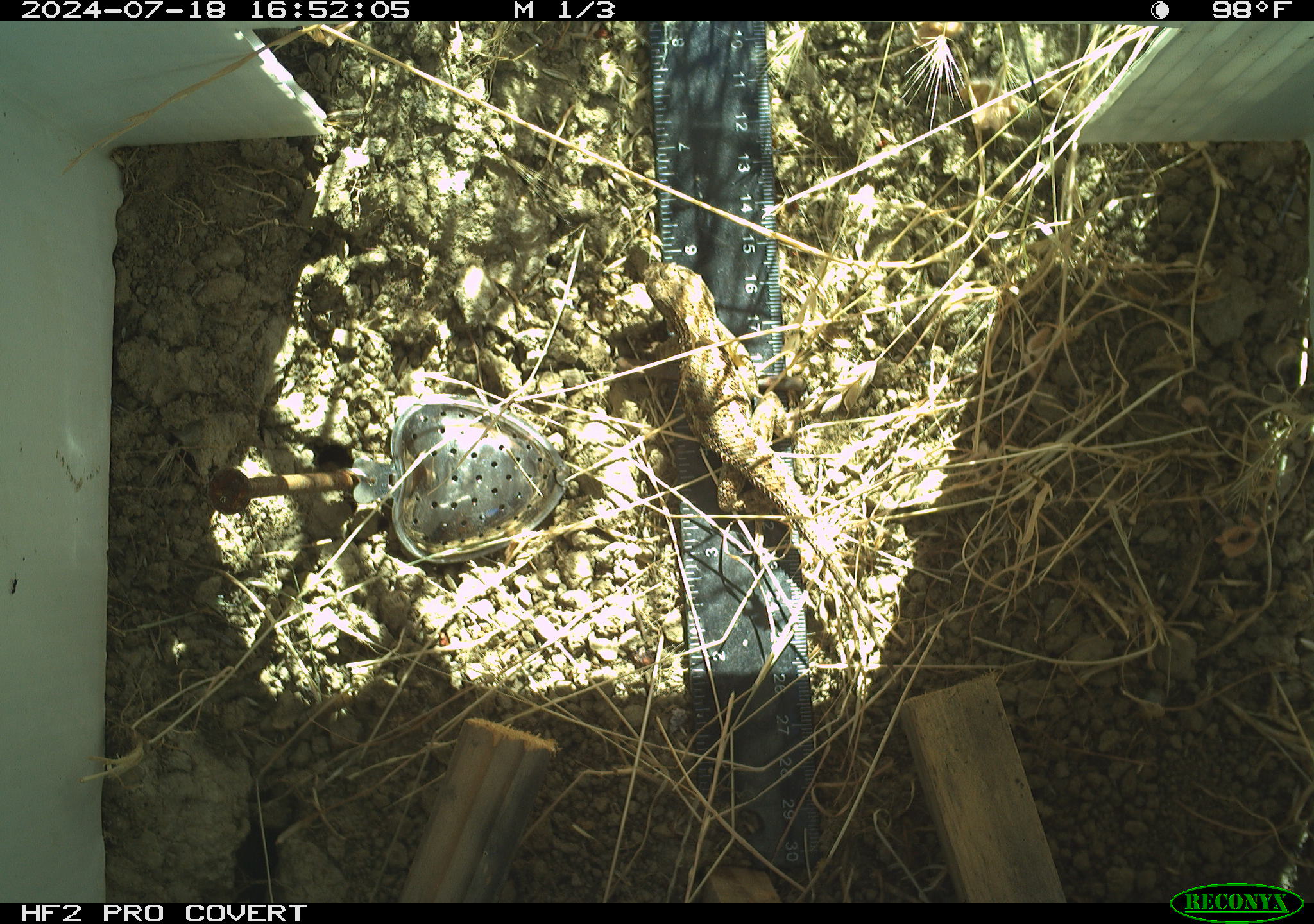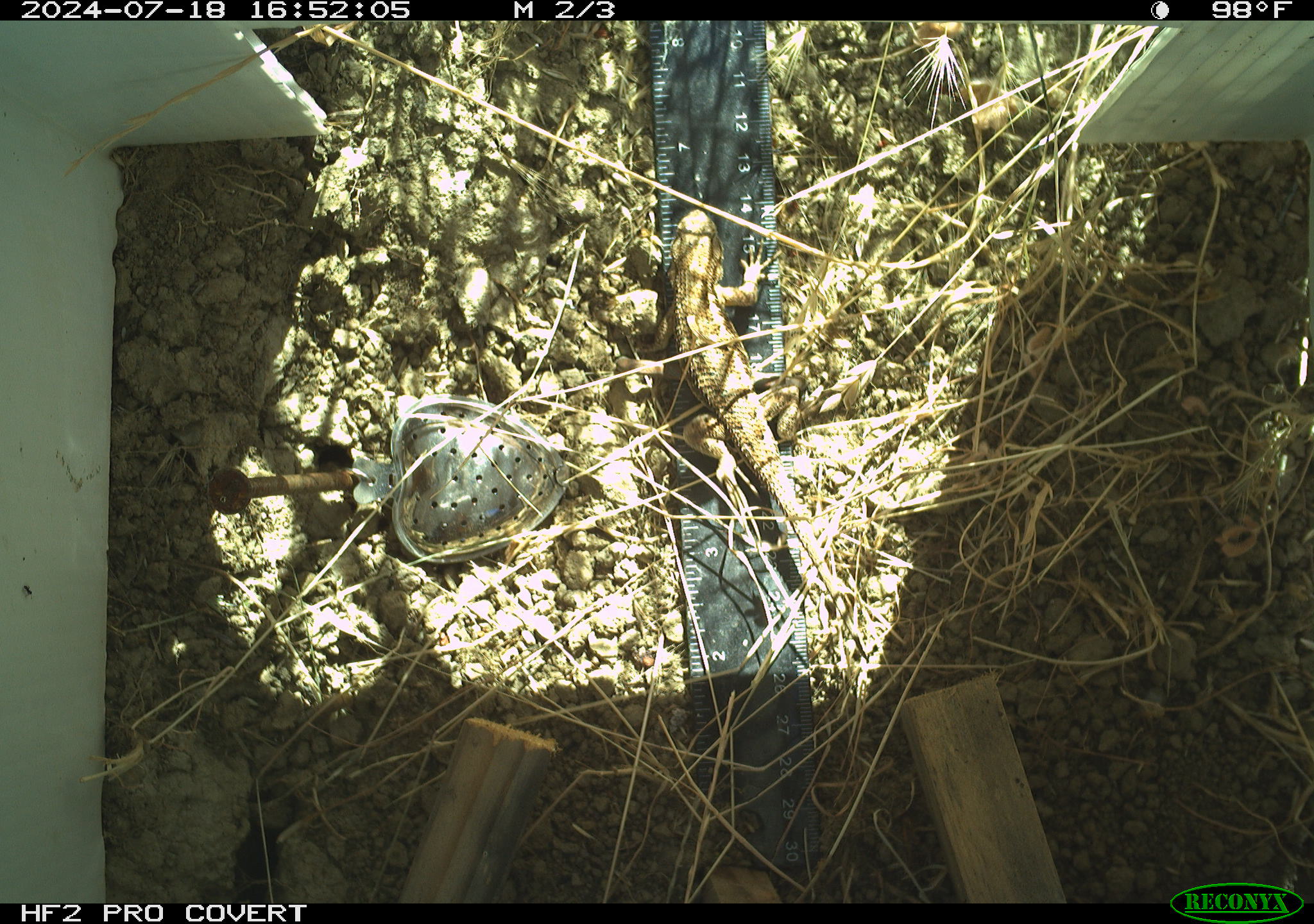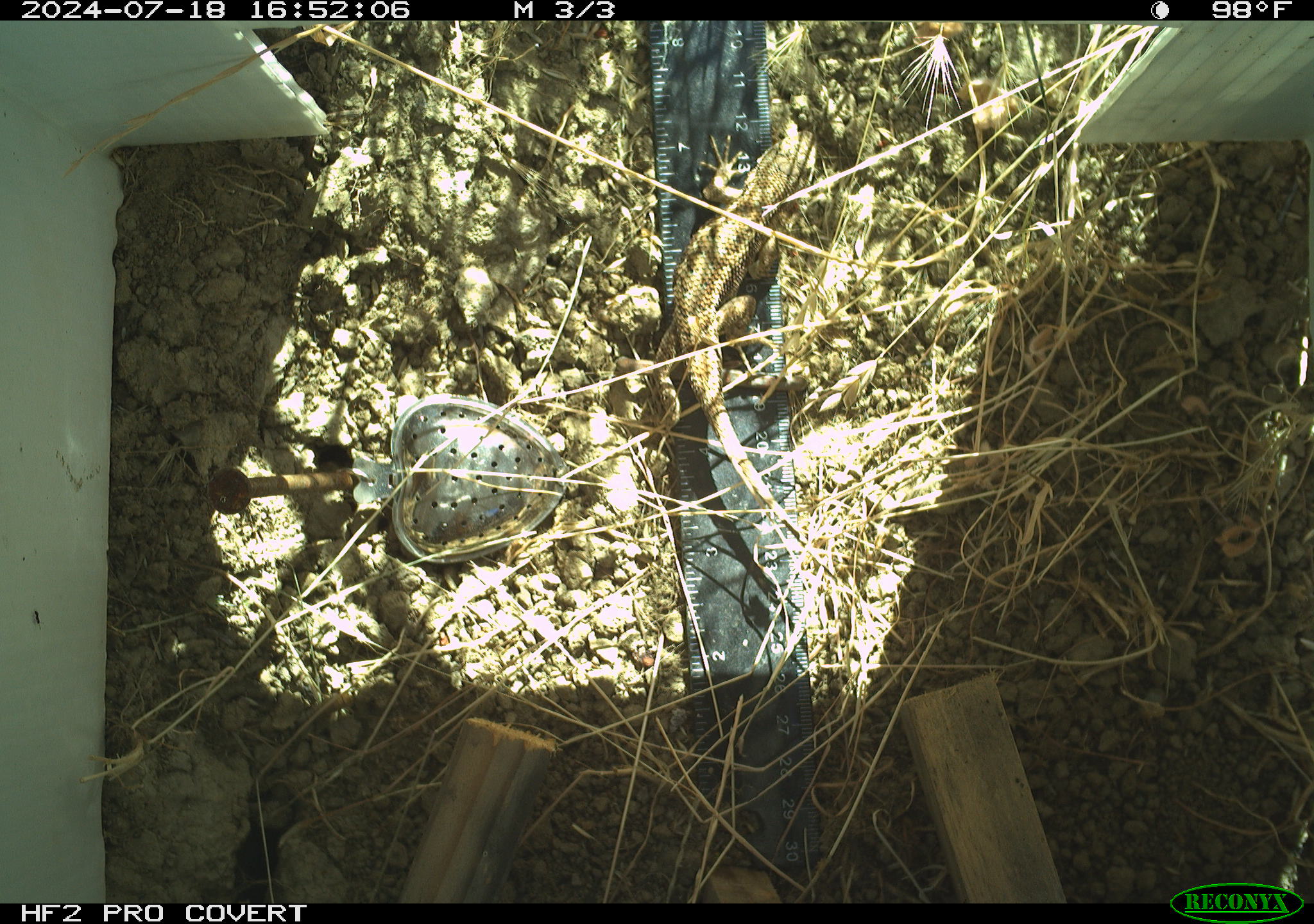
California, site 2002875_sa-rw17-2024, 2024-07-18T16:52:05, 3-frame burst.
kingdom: Animalia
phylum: Chordata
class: Reptilia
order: Squamata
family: Phrynosomatidae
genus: Sceloporus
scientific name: Sceloporus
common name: spiny lizards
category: sceloporus species